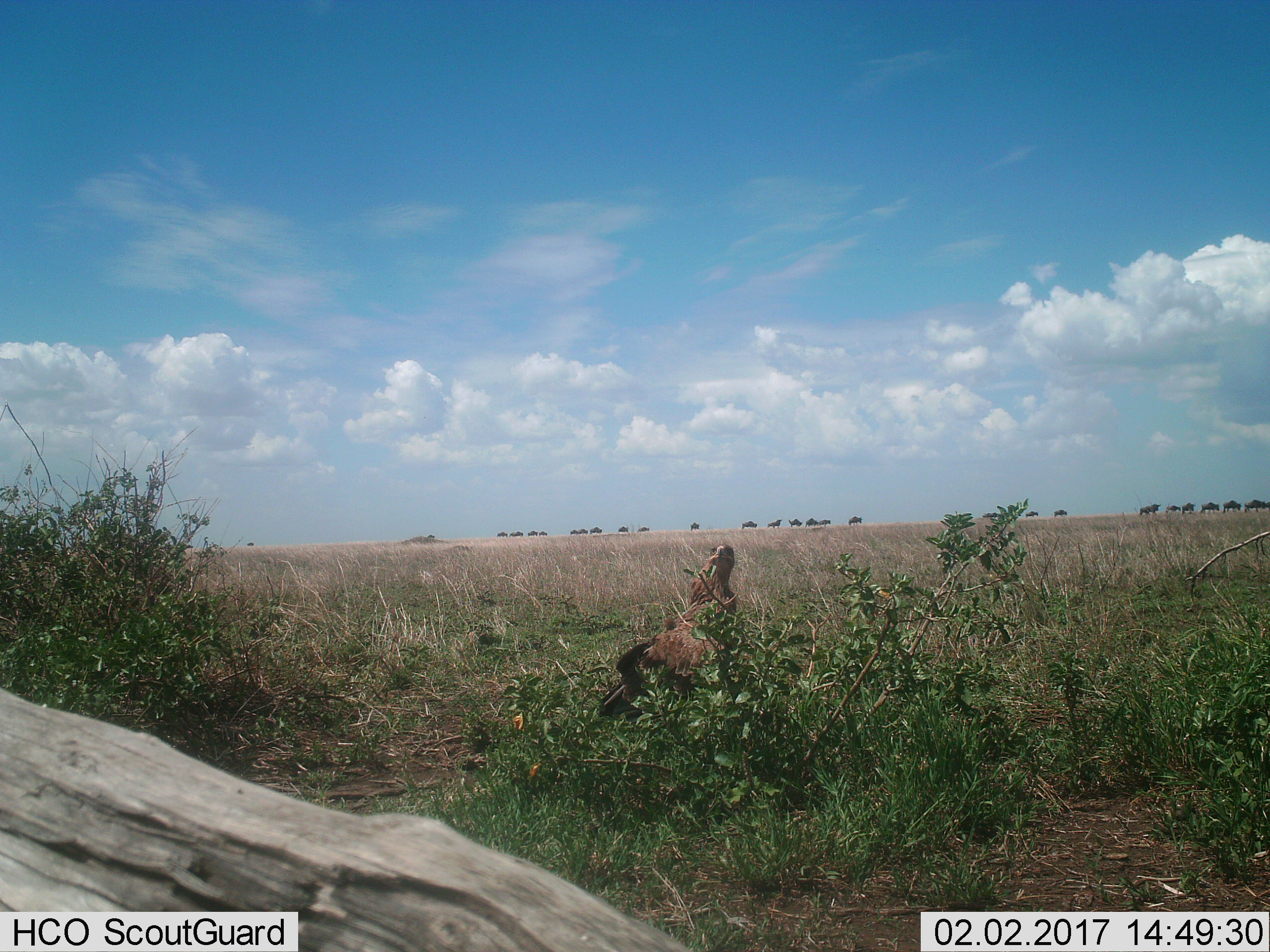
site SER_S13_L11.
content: unidentified animal